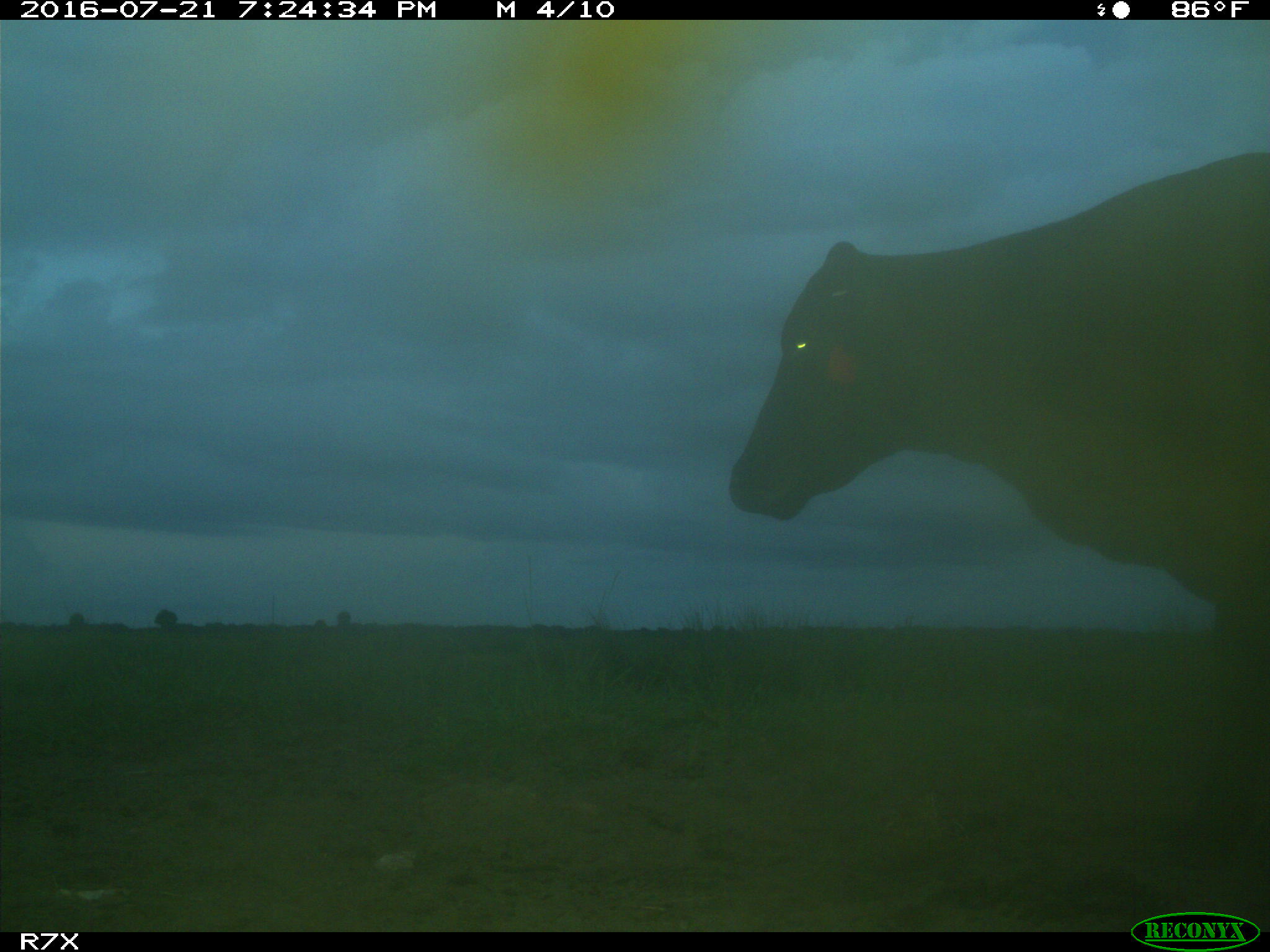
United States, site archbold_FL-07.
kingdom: Animalia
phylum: Chordata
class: Mammalia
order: Artiodactyla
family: Bovidae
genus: Bos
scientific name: Bos taurus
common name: domestic cow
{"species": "Bos taurus (domestic cow)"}